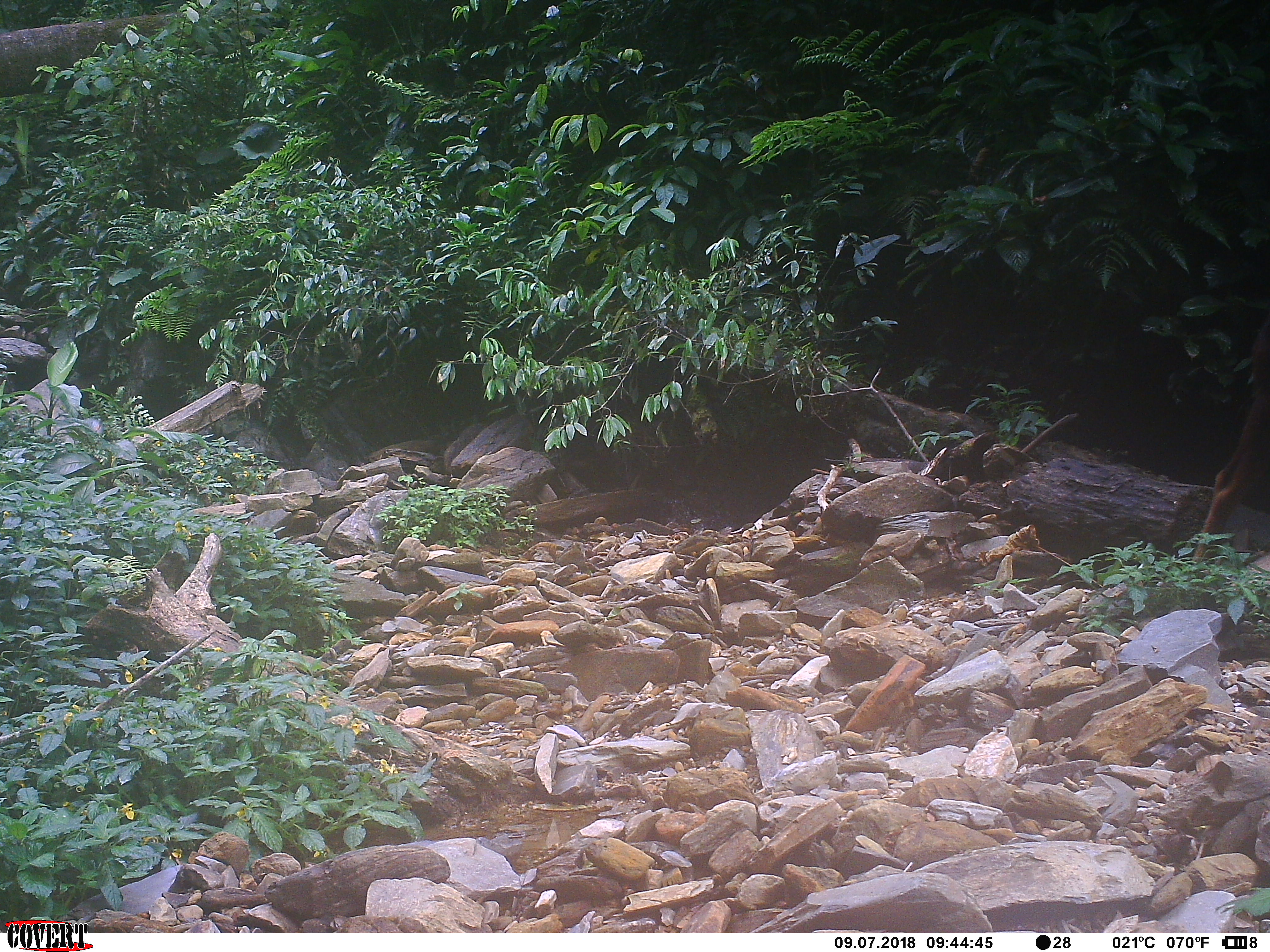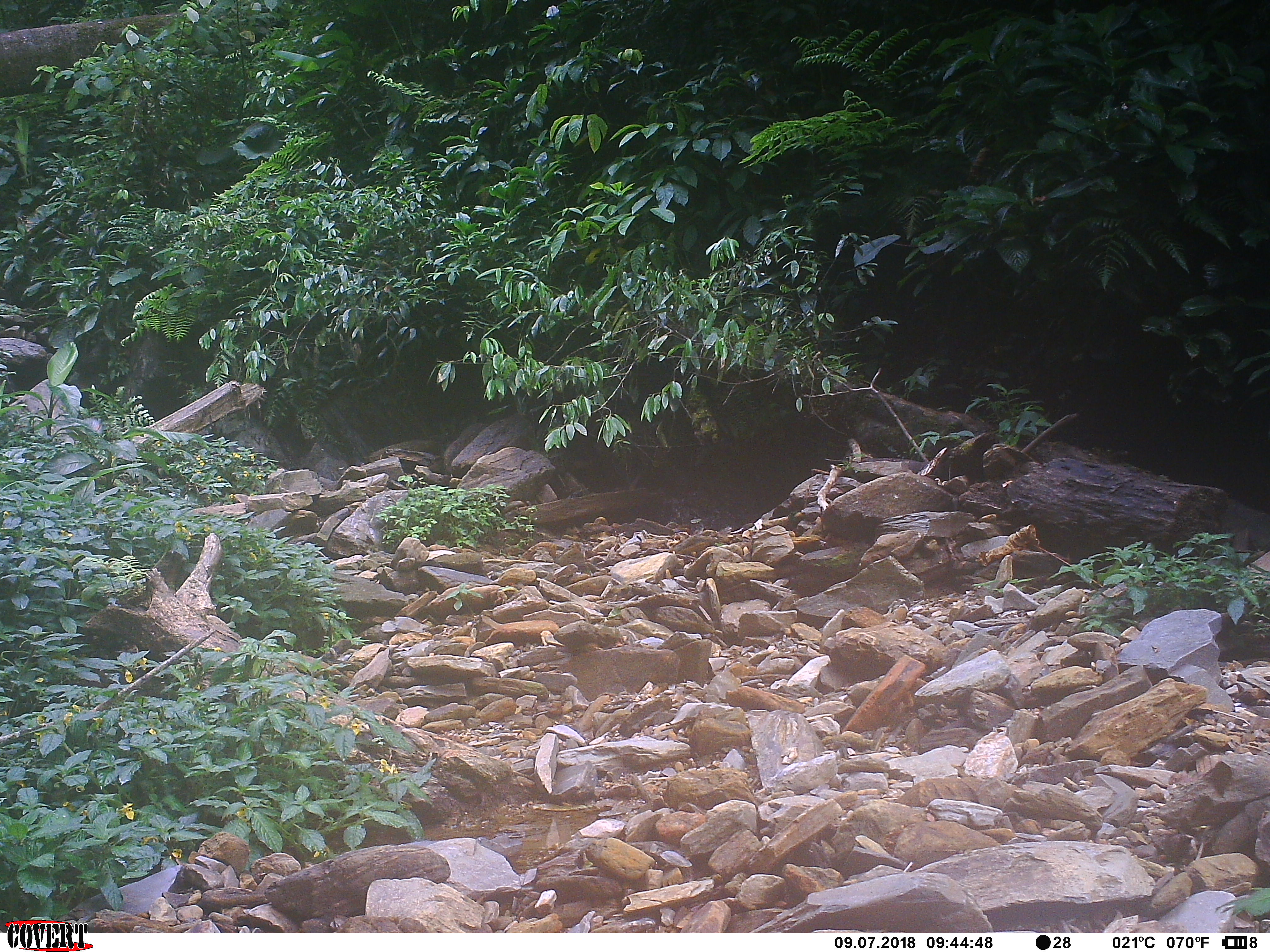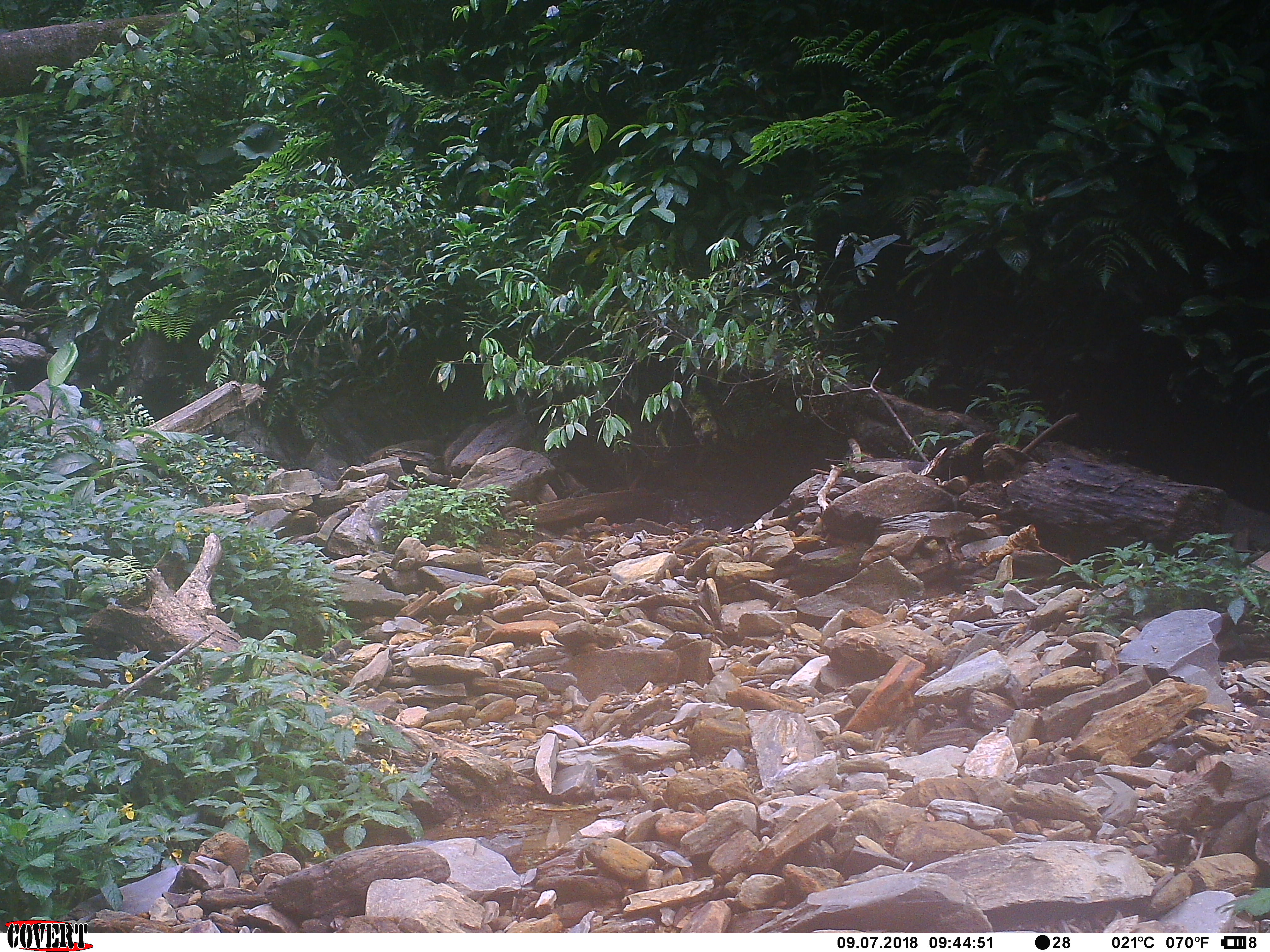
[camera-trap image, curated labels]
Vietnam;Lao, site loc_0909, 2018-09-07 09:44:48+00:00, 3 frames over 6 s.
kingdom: Animalia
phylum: Chordata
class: Mammalia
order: Artiodactyla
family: Bovidae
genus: Capricornis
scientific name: Capricornis sumatraensis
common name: chinese serow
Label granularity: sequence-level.